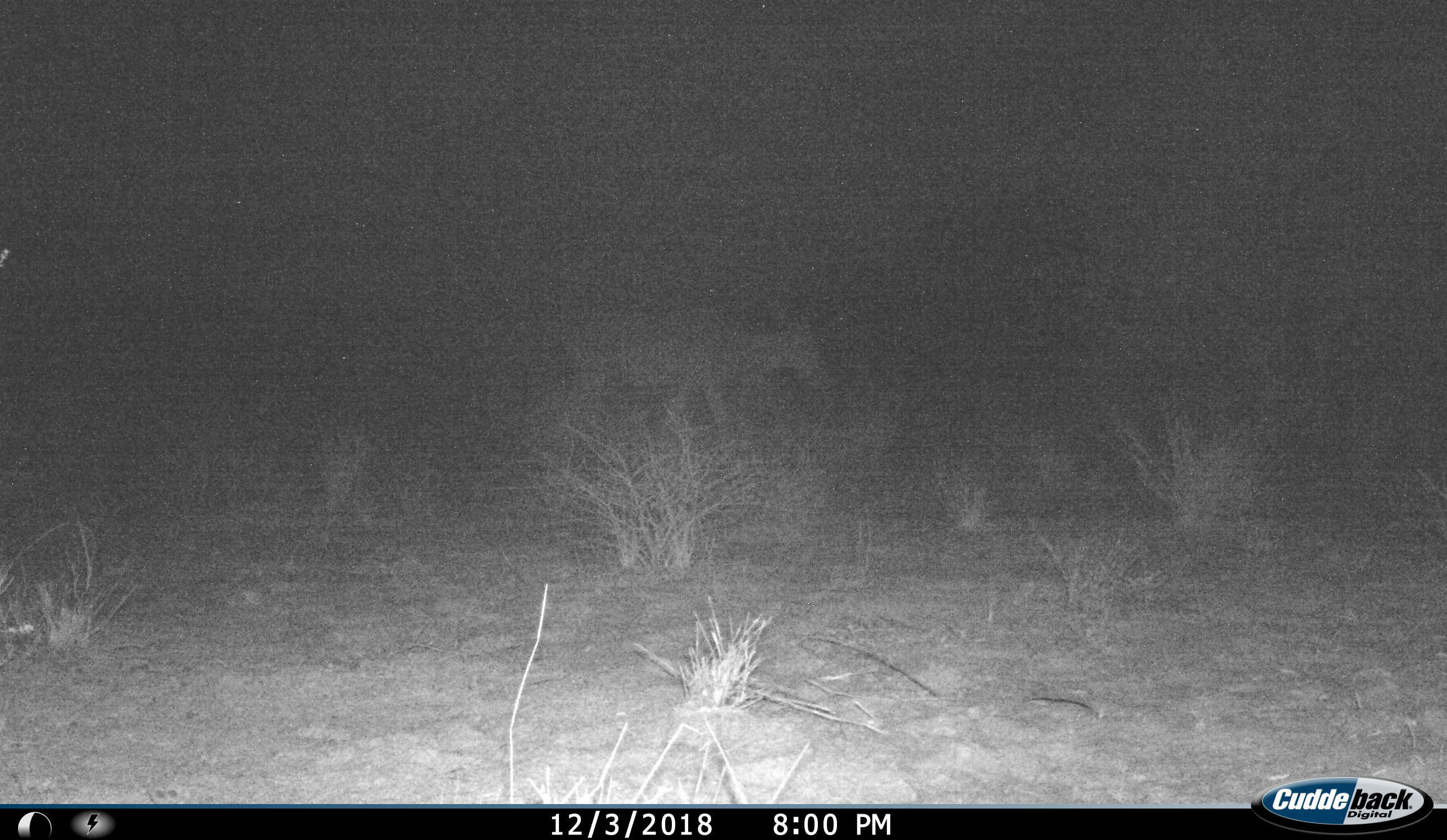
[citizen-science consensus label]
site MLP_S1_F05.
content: unidentified animal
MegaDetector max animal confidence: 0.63